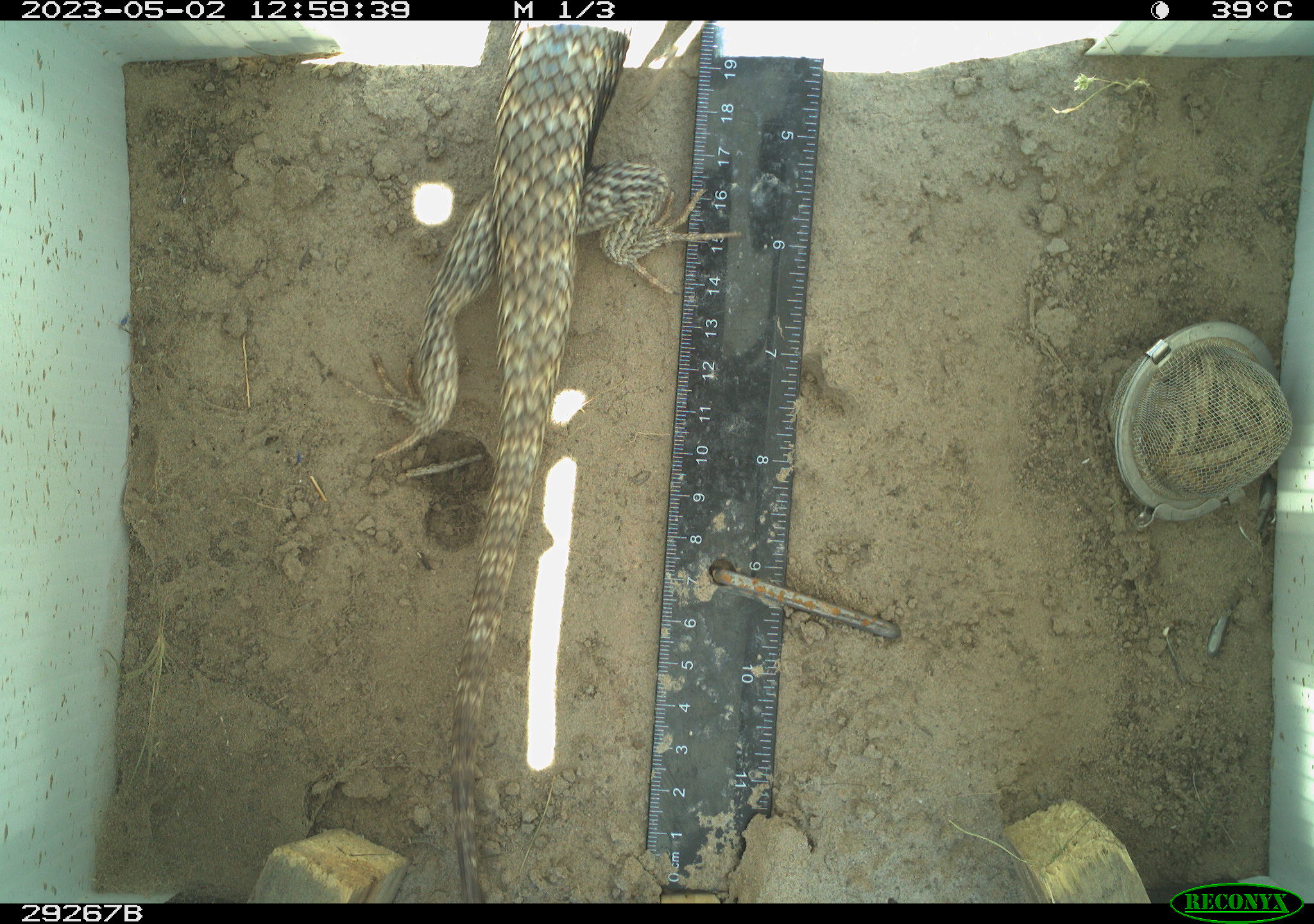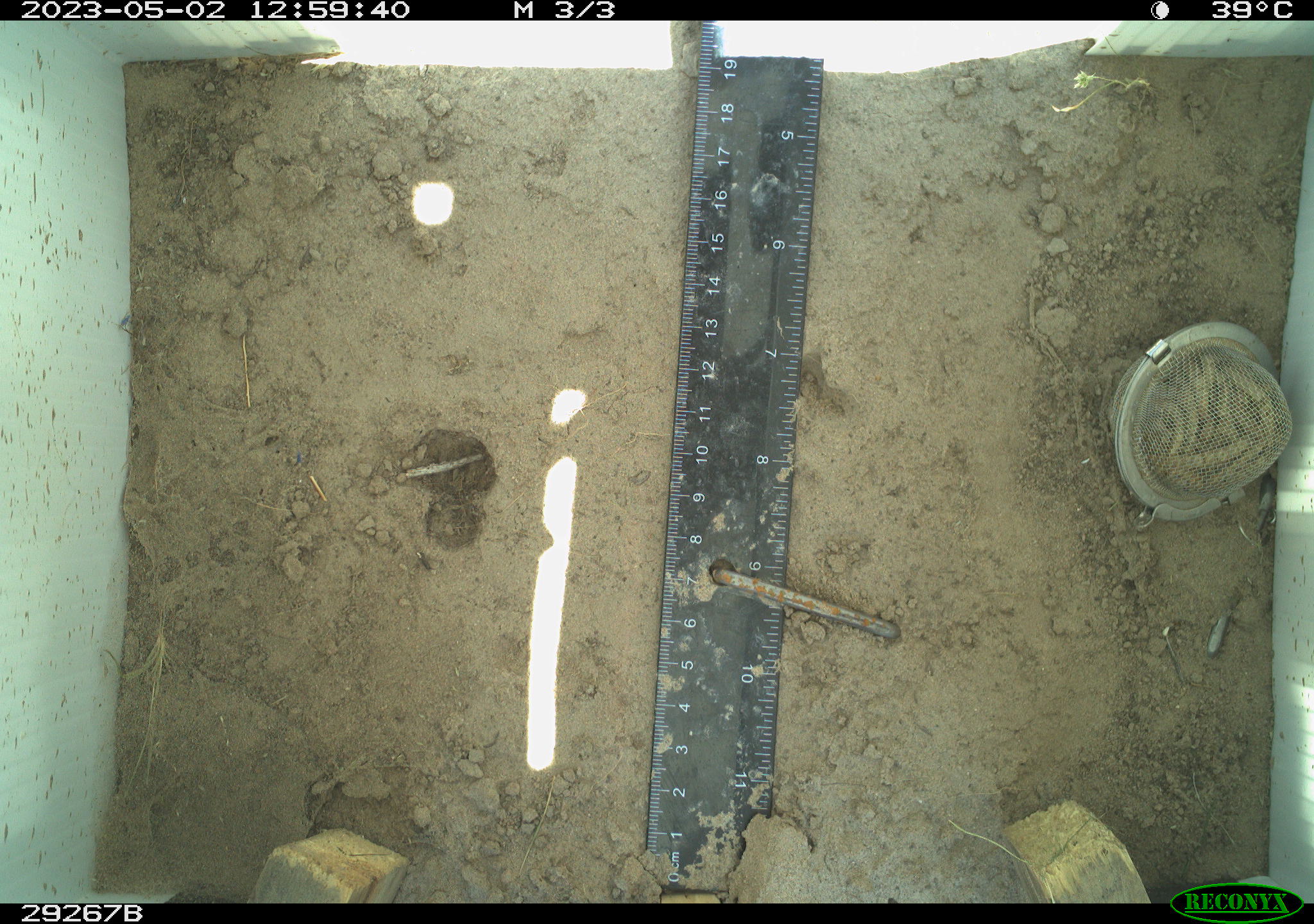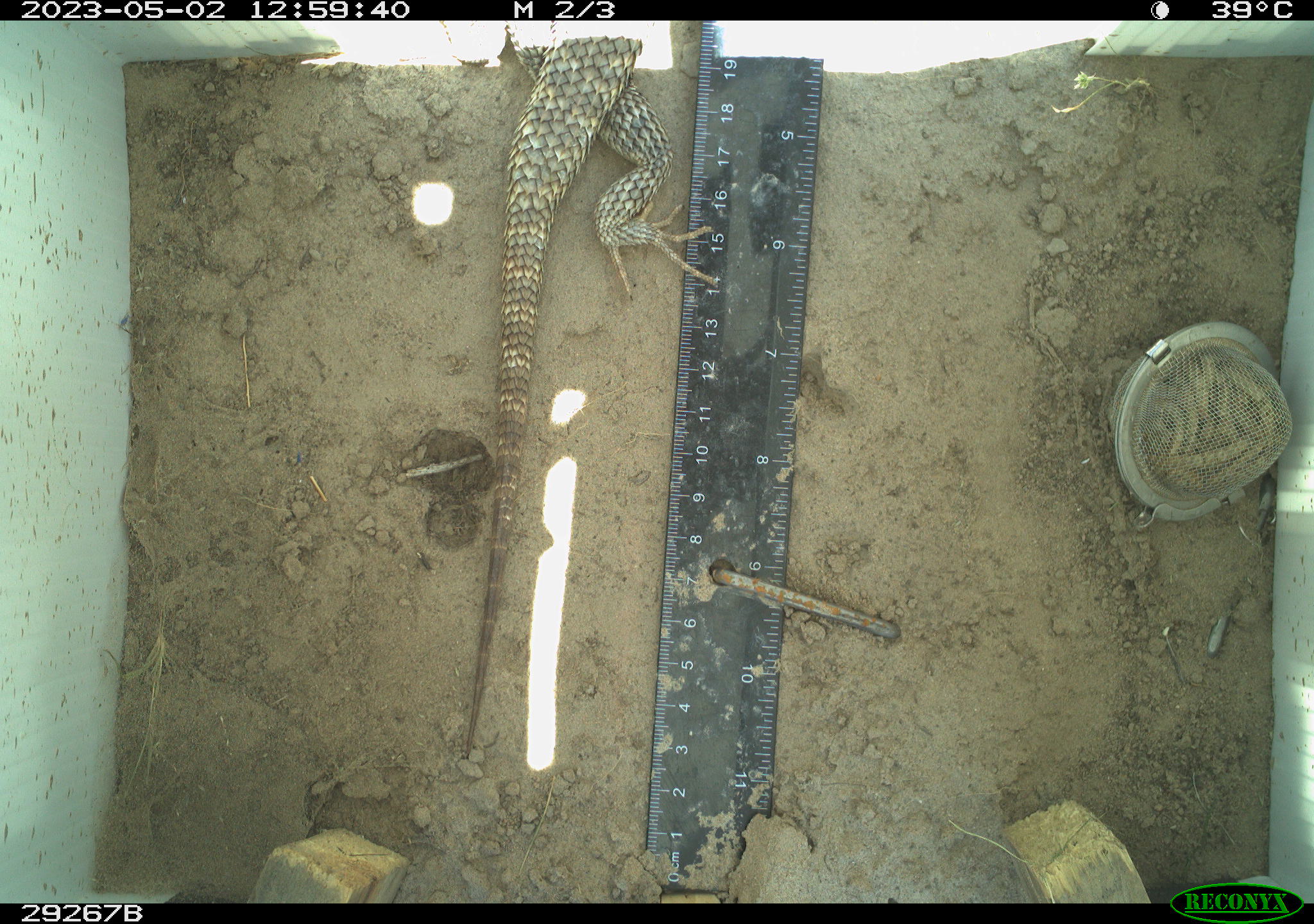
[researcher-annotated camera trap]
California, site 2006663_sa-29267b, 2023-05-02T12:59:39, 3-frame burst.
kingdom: Animalia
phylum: Chordata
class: Reptilia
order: Squamata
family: Phrynosomatidae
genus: Sceloporus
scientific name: Sceloporus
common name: spiny lizards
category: sceloporus species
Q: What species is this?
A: Sceloporus species (spiny lizards) (Sceloporus).